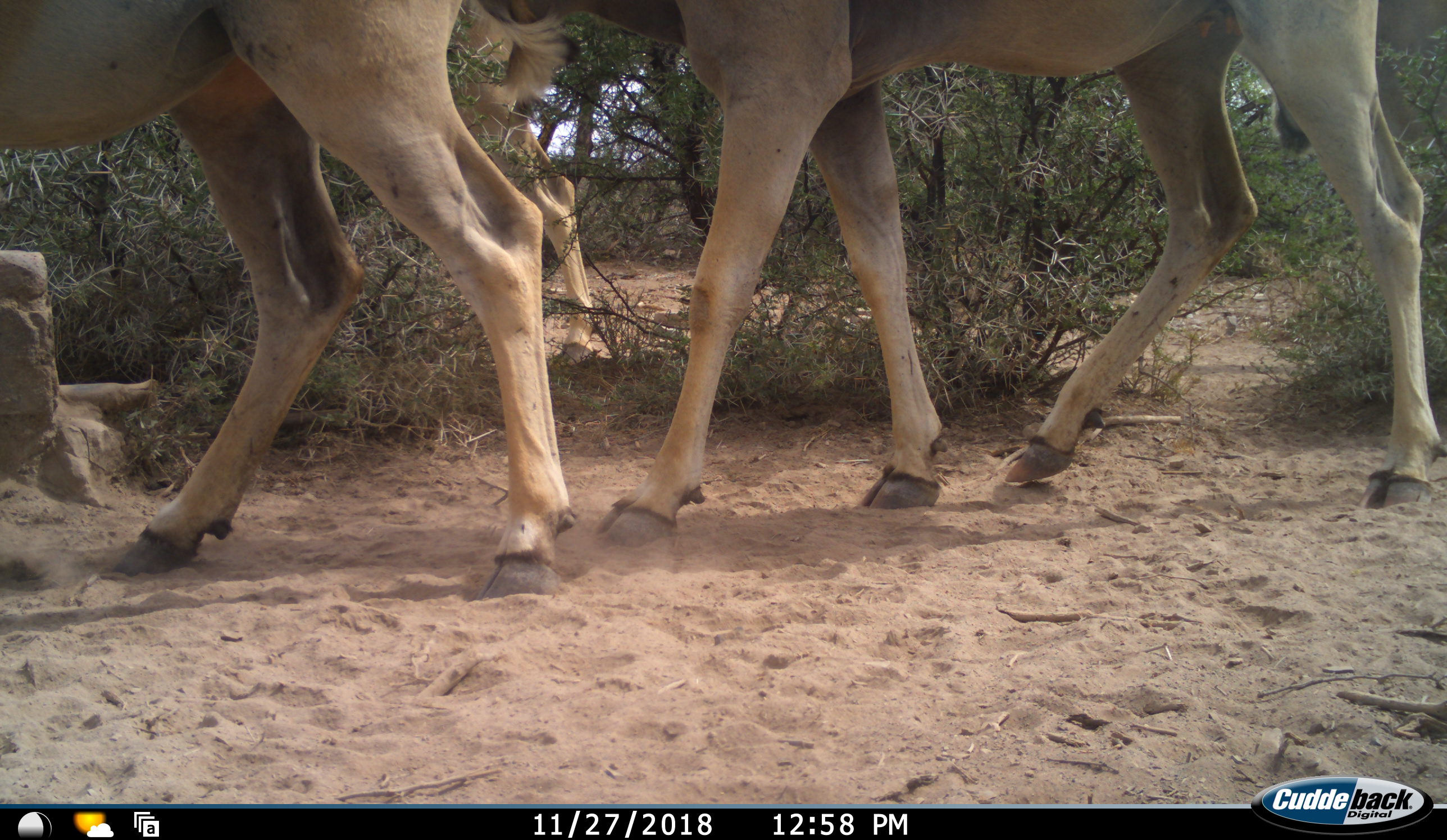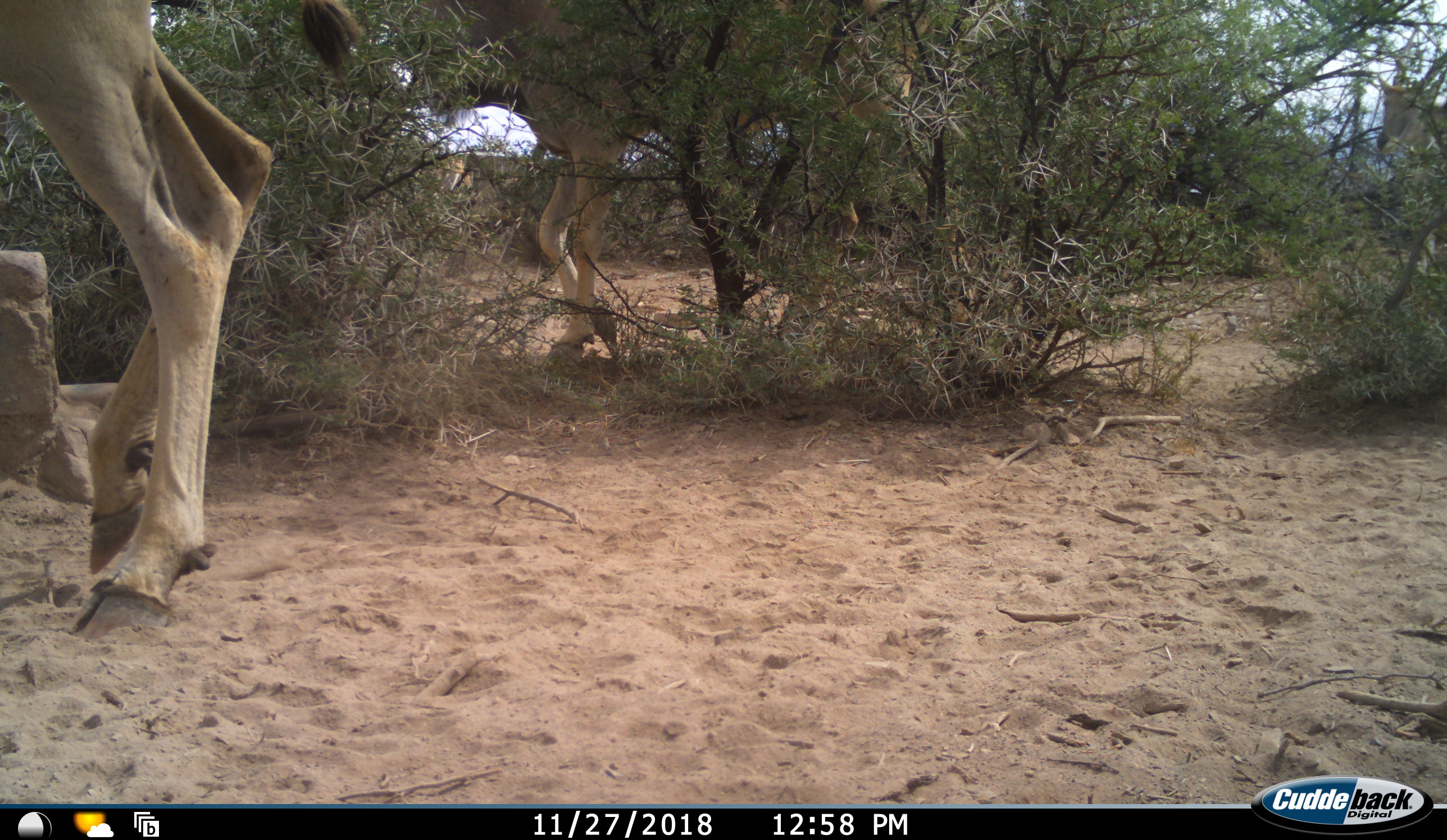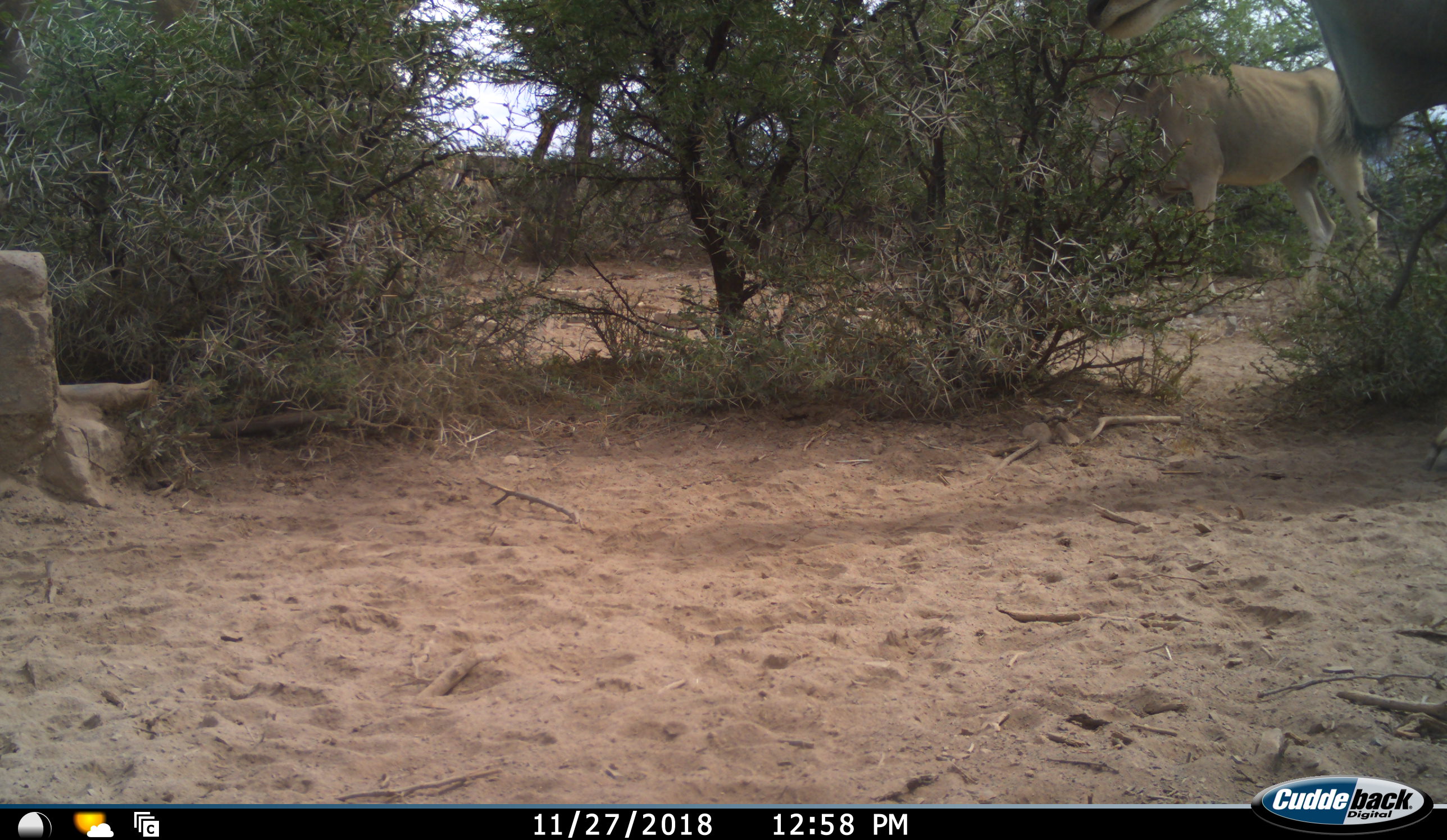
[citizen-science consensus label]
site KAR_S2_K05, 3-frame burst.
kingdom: Animalia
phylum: Chordata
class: Mammalia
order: Artiodactyla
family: Bovidae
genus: Tragelaphus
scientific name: Tragelaphus oryx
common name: eland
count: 5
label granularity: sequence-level